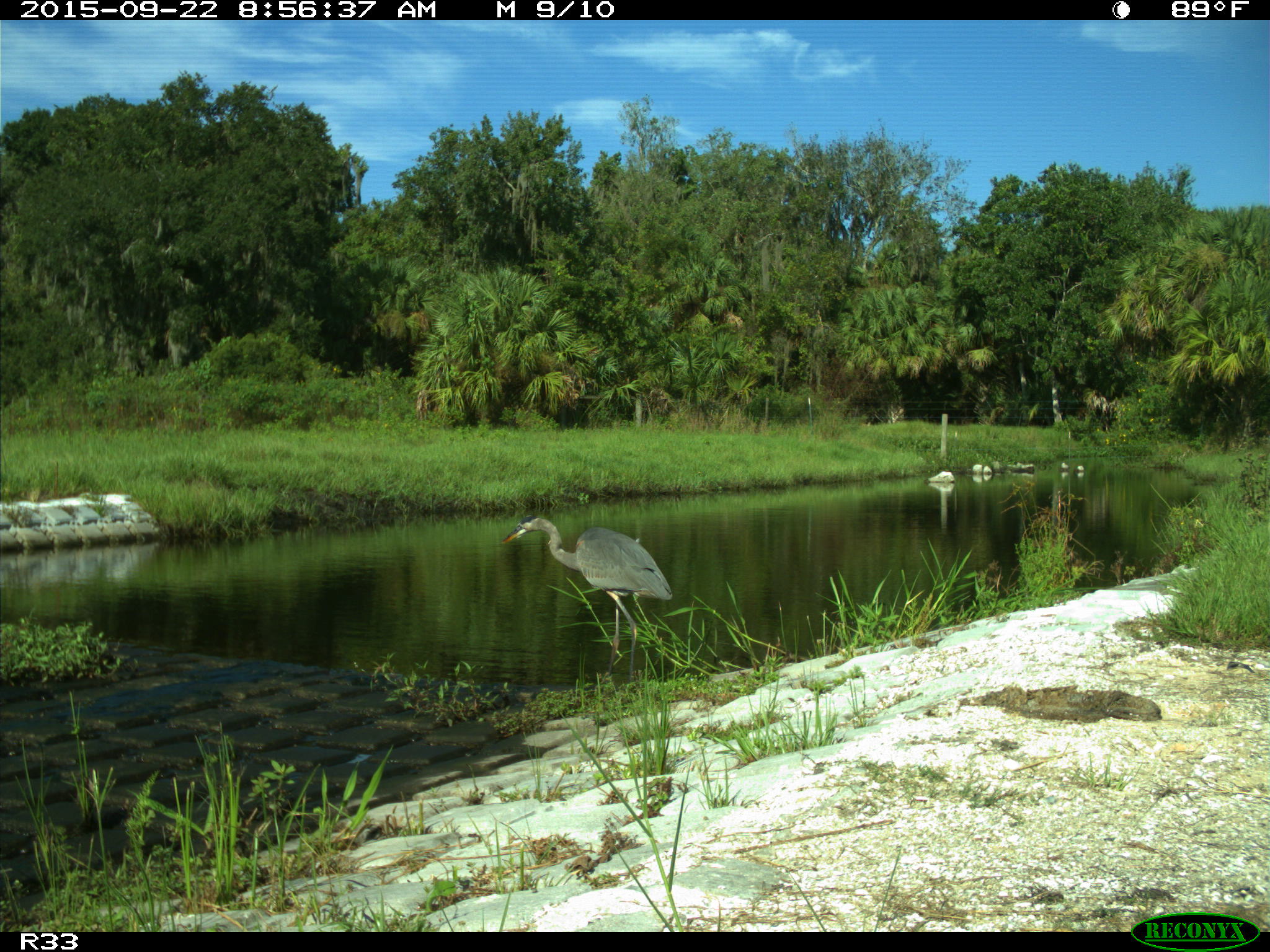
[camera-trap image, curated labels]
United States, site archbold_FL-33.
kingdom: Animalia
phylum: Chordata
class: Aves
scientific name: Aves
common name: birds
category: unidentified bird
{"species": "unidentified bird (birds) (Aves)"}